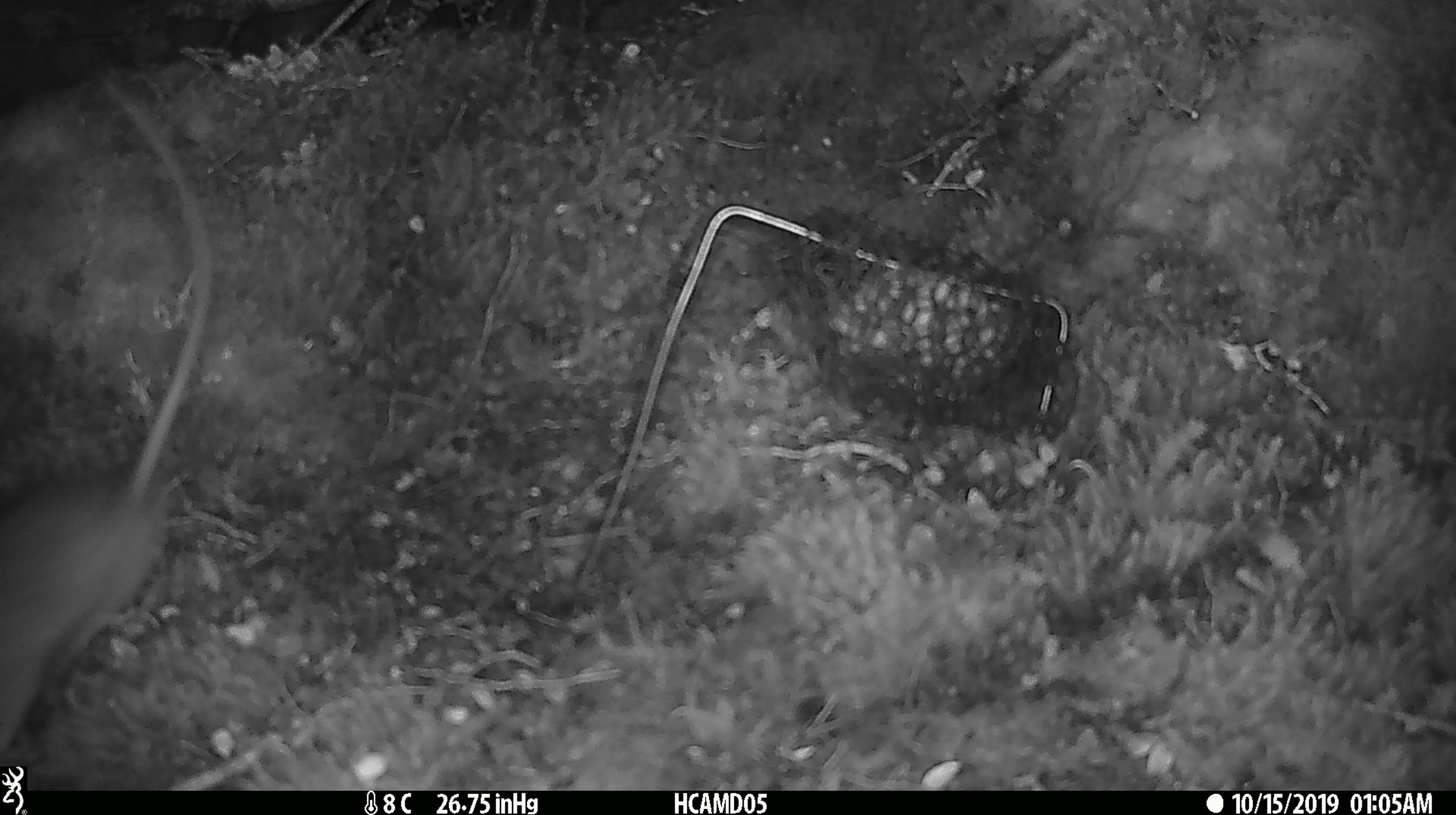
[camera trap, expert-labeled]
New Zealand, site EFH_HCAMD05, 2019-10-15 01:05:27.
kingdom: Animalia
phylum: Chordata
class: Mammalia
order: Rodentia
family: Muridae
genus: Rattus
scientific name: Rattus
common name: rat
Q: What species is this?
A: Rat (Rattus).